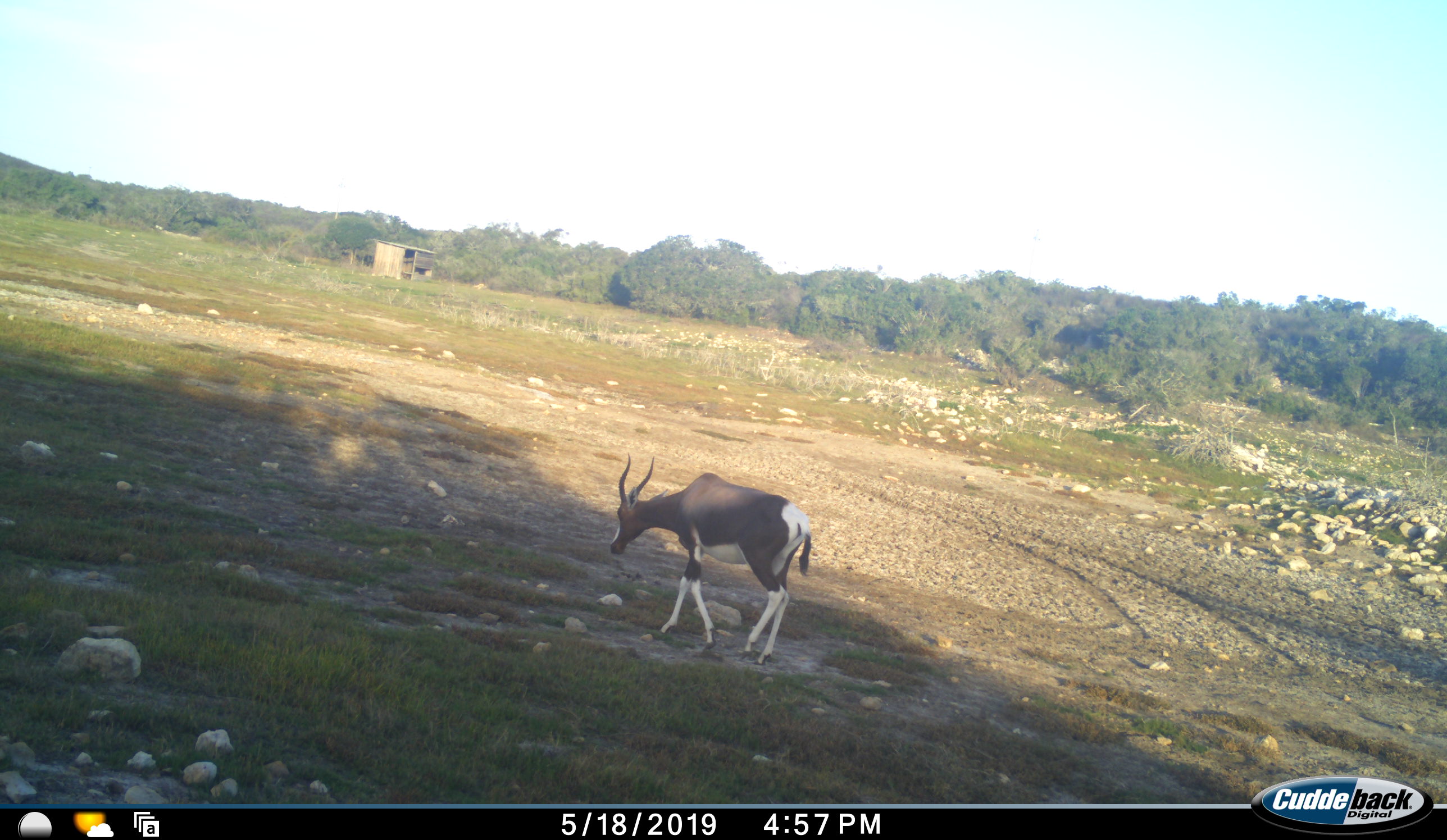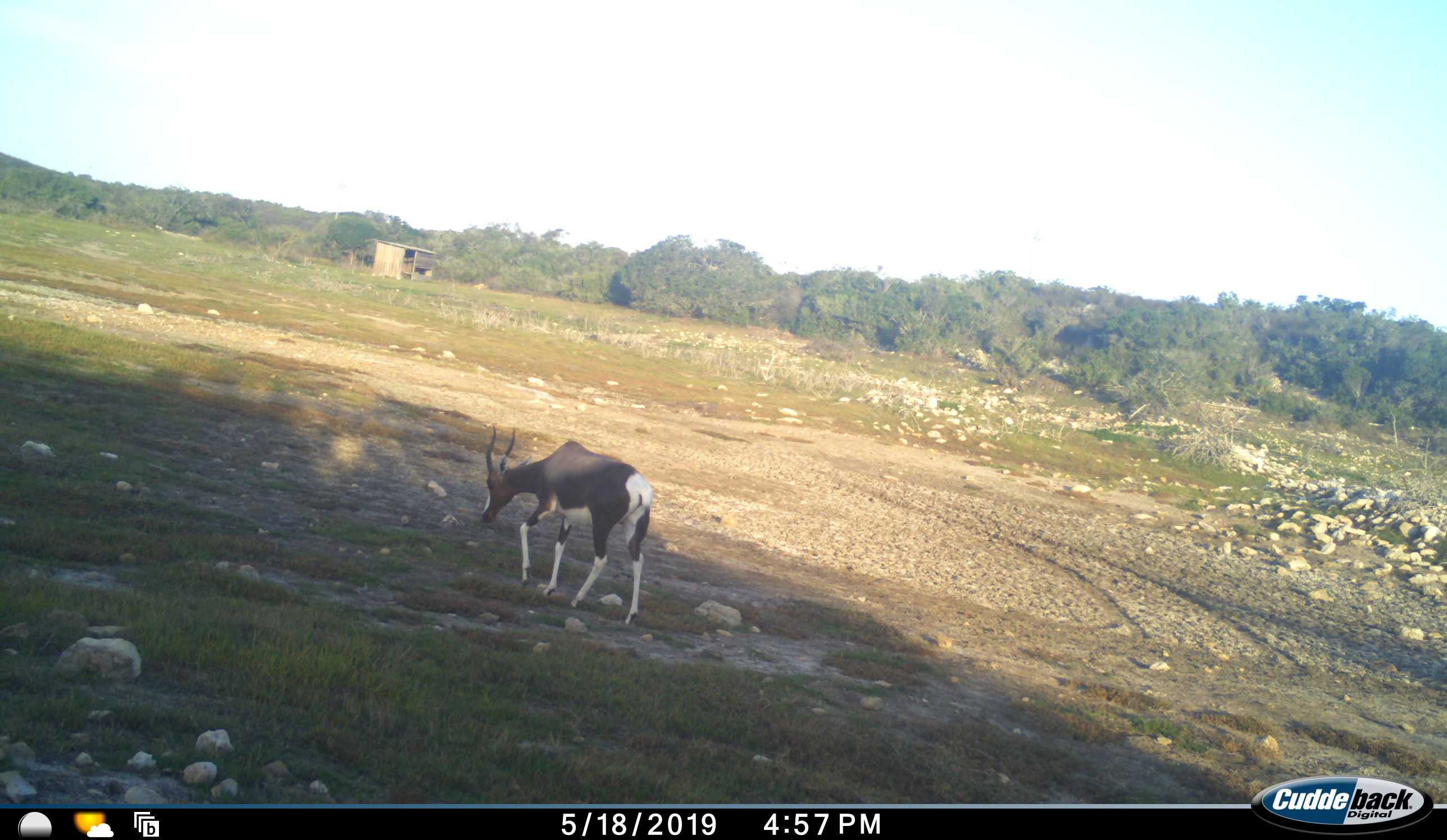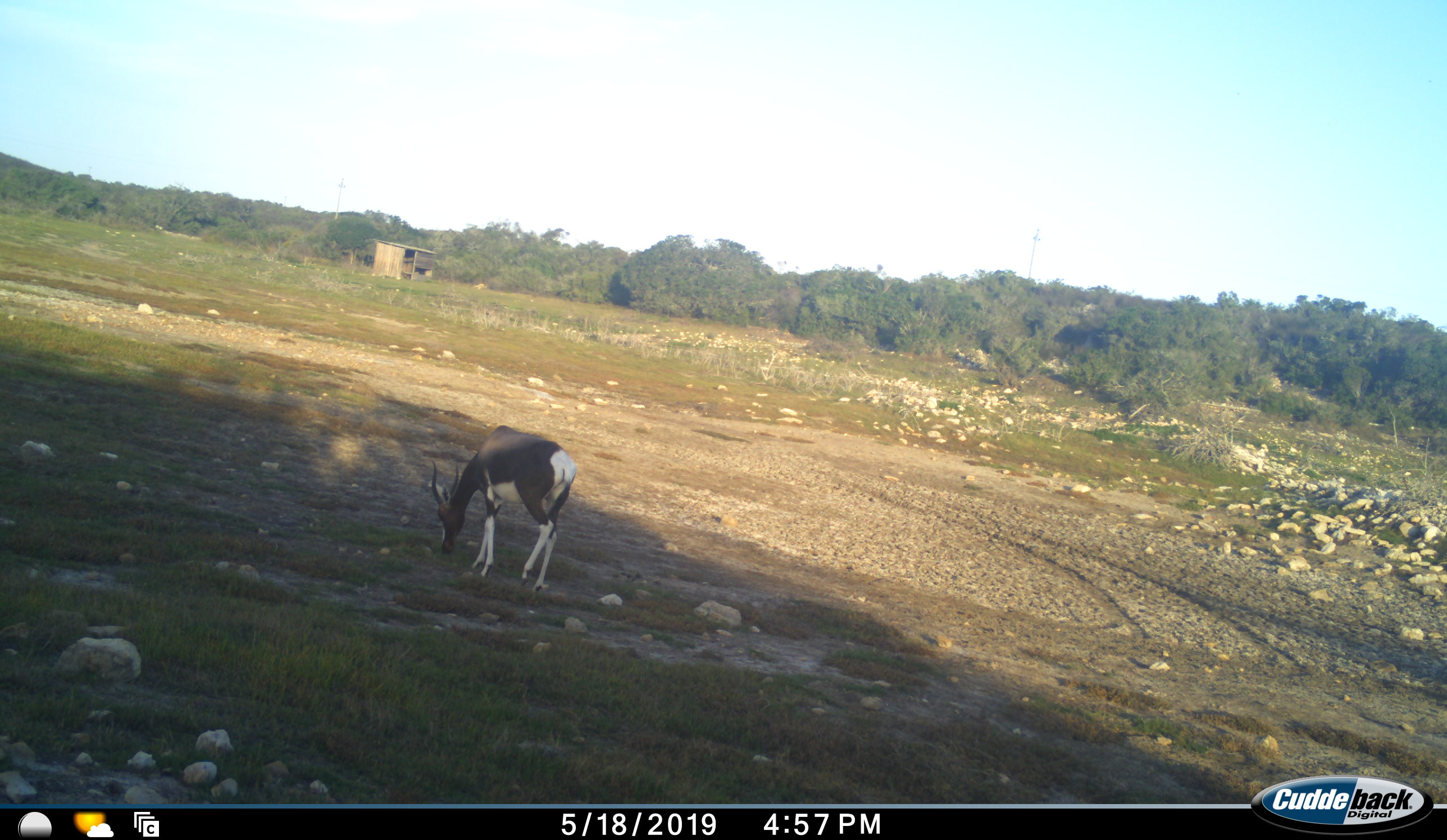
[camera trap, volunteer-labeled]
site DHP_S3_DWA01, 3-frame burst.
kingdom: Animalia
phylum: Chordata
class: Mammalia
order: Artiodactyla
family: Bovidae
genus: Damaliscus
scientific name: Damaliscus pygargus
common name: bontebok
Bontebok (Damaliscus pygargus), count 1. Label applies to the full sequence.